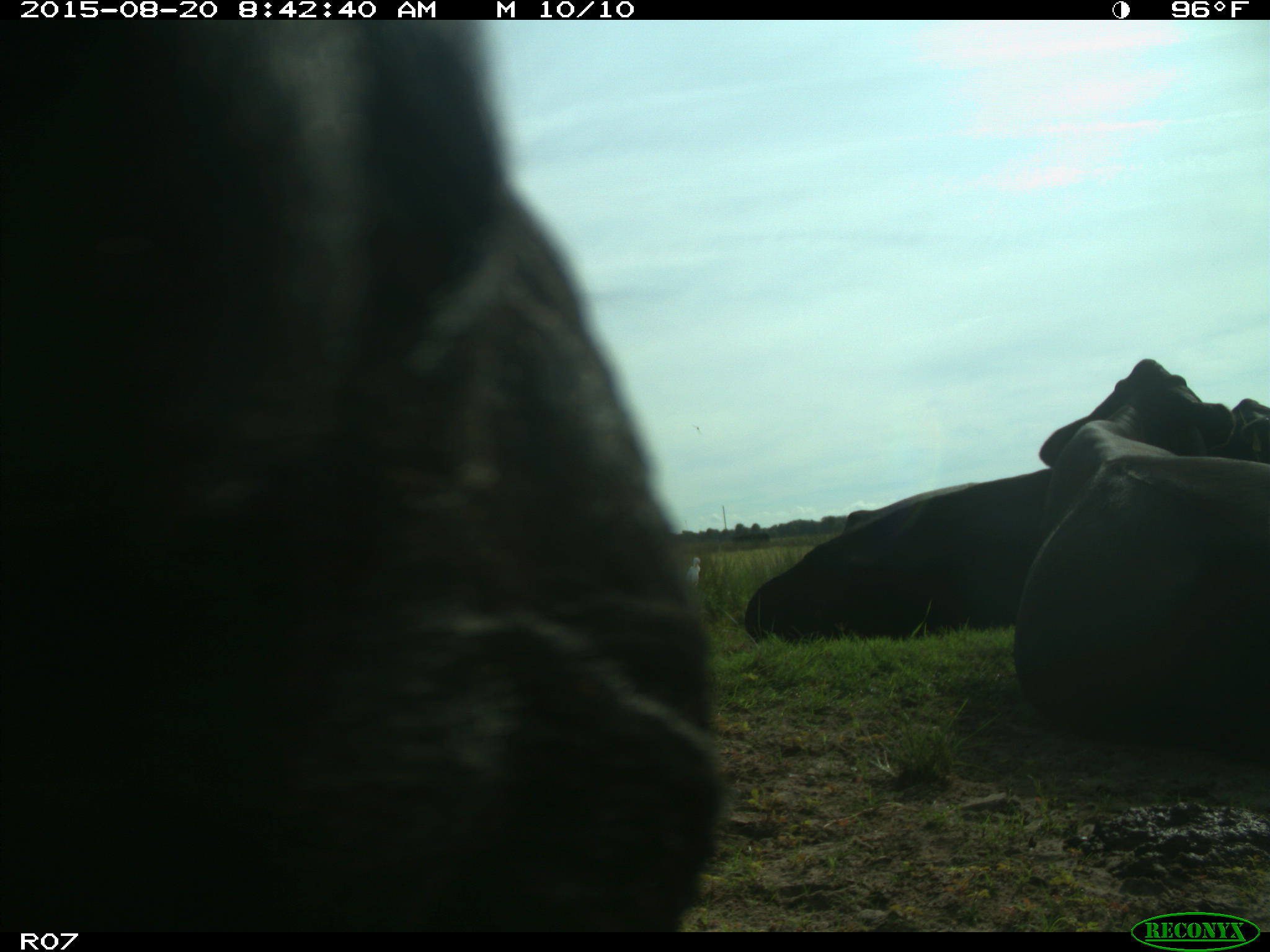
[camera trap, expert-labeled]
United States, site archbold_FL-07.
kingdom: Animalia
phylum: Chordata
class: Mammalia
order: Artiodactyla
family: Bovidae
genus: Bos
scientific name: Bos taurus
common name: domestic cow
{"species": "Bos taurus (domestic cow)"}